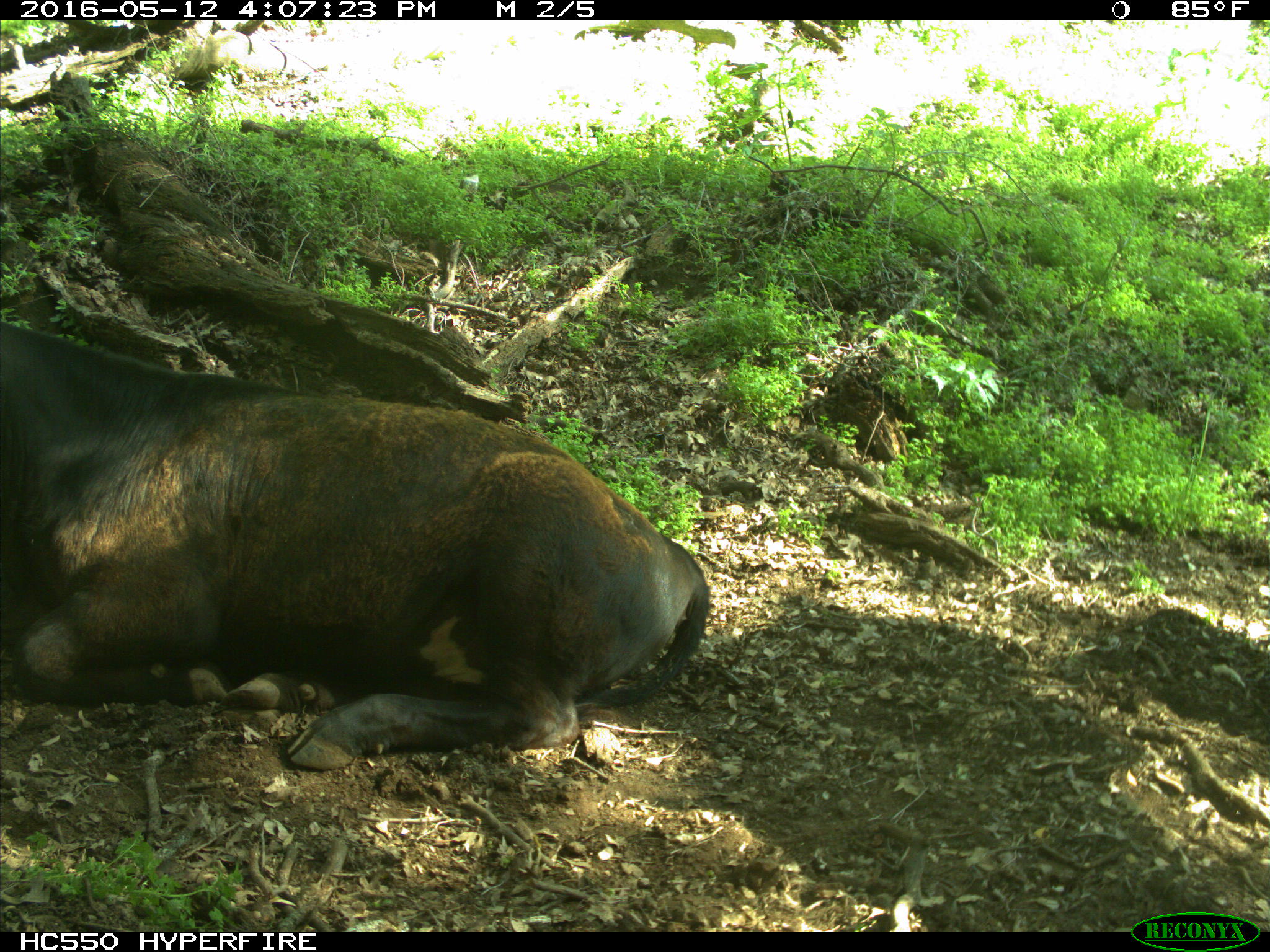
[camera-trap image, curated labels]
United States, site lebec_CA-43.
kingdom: Animalia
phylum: Chordata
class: Mammalia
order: Artiodactyla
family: Bovidae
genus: Bos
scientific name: Bos taurus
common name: domestic cow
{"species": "Bos taurus (domestic cow)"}